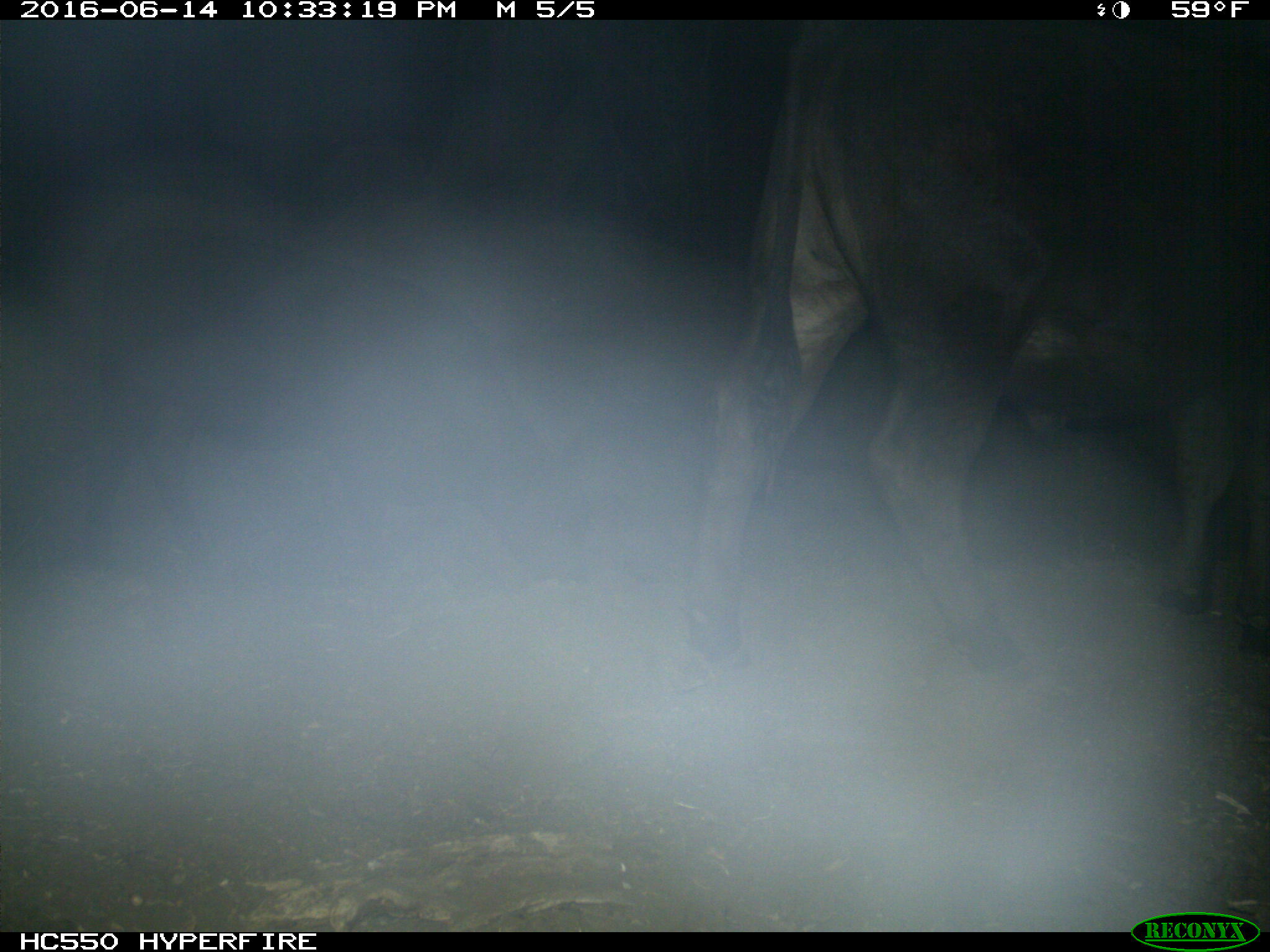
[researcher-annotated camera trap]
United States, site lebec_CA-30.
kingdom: Animalia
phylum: Chordata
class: Mammalia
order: Artiodactyla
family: Bovidae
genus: Bos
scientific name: Bos taurus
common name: domestic cow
Bos taurus (domestic cow).